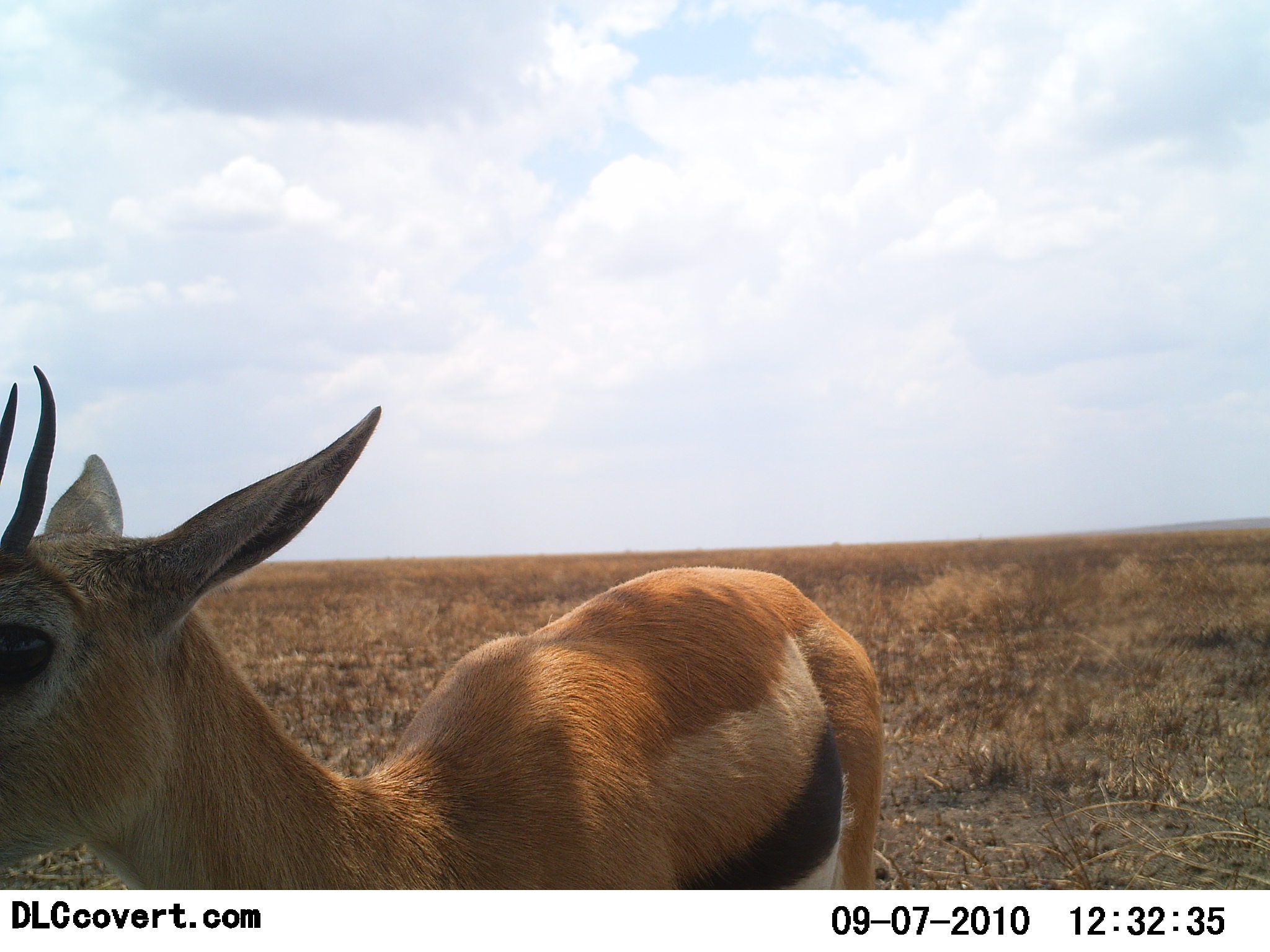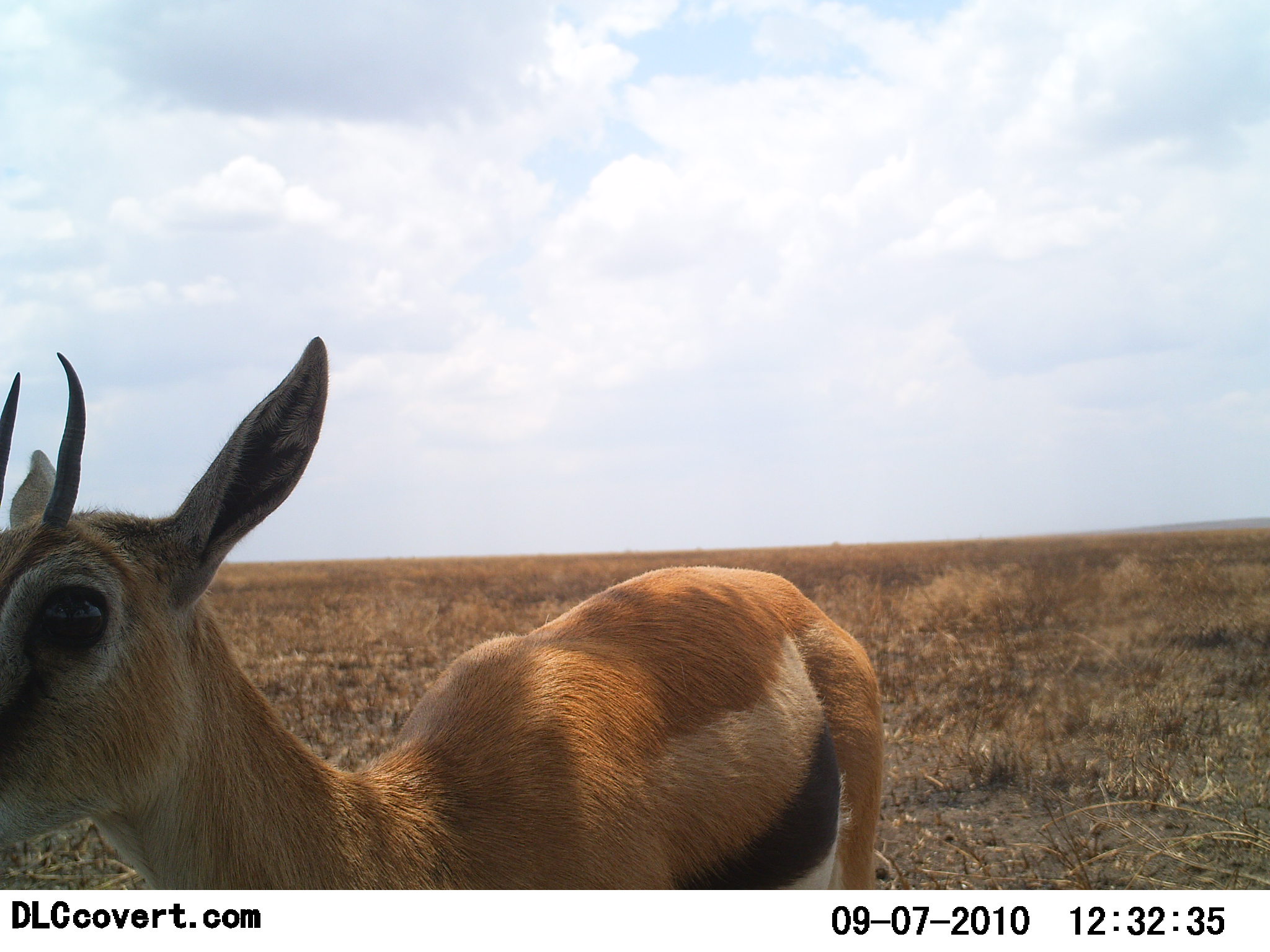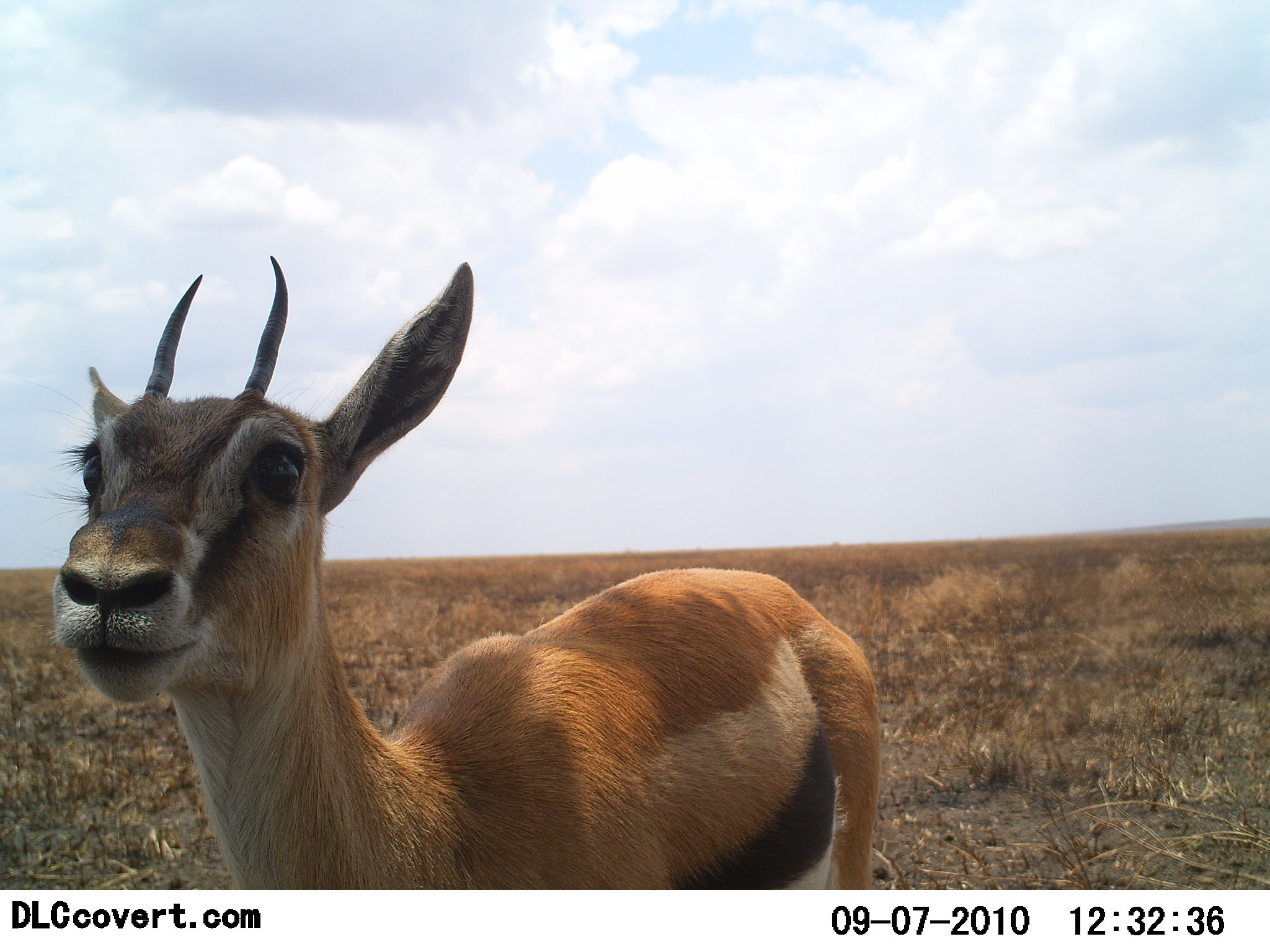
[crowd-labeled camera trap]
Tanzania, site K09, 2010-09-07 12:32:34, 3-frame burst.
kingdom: Animalia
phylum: Chordata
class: Mammalia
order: Artiodactyla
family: Bovidae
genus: Eudorcas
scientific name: Eudorcas thomsonii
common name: thomson's gazelle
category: gazellethomsons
Gazellethomsons (thomson's gazelle) (Eudorcas thomsonii), count 1. Behavior (volunteer vote fractions): standing 100%, resting 0%, moving 0%, interacting 0%. Young present (vote fraction): 0%. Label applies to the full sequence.